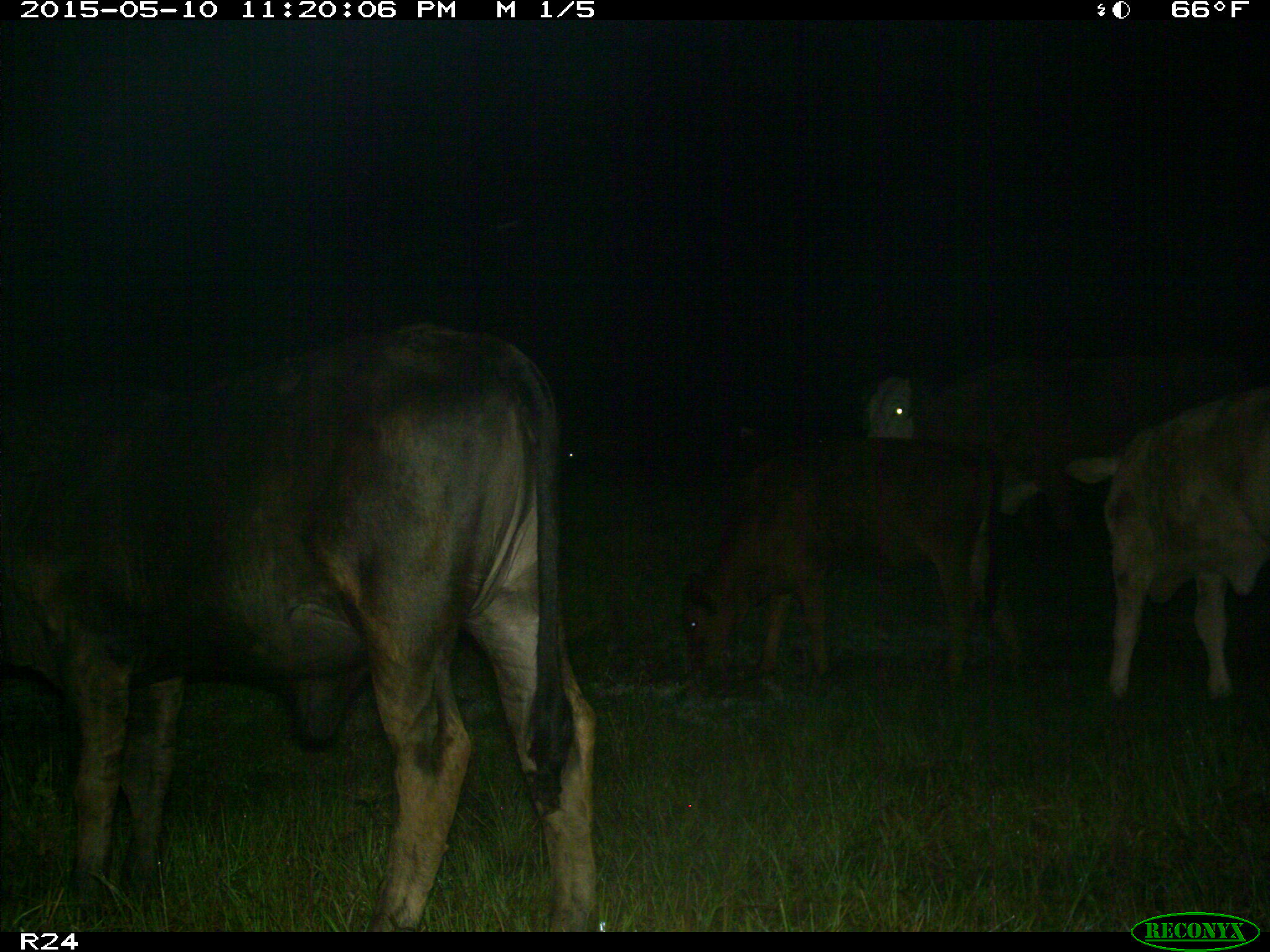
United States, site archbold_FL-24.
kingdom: Animalia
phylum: Chordata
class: Mammalia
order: Artiodactyla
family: Bovidae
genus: Bos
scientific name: Bos taurus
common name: domestic cow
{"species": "Bos taurus (domestic cow)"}